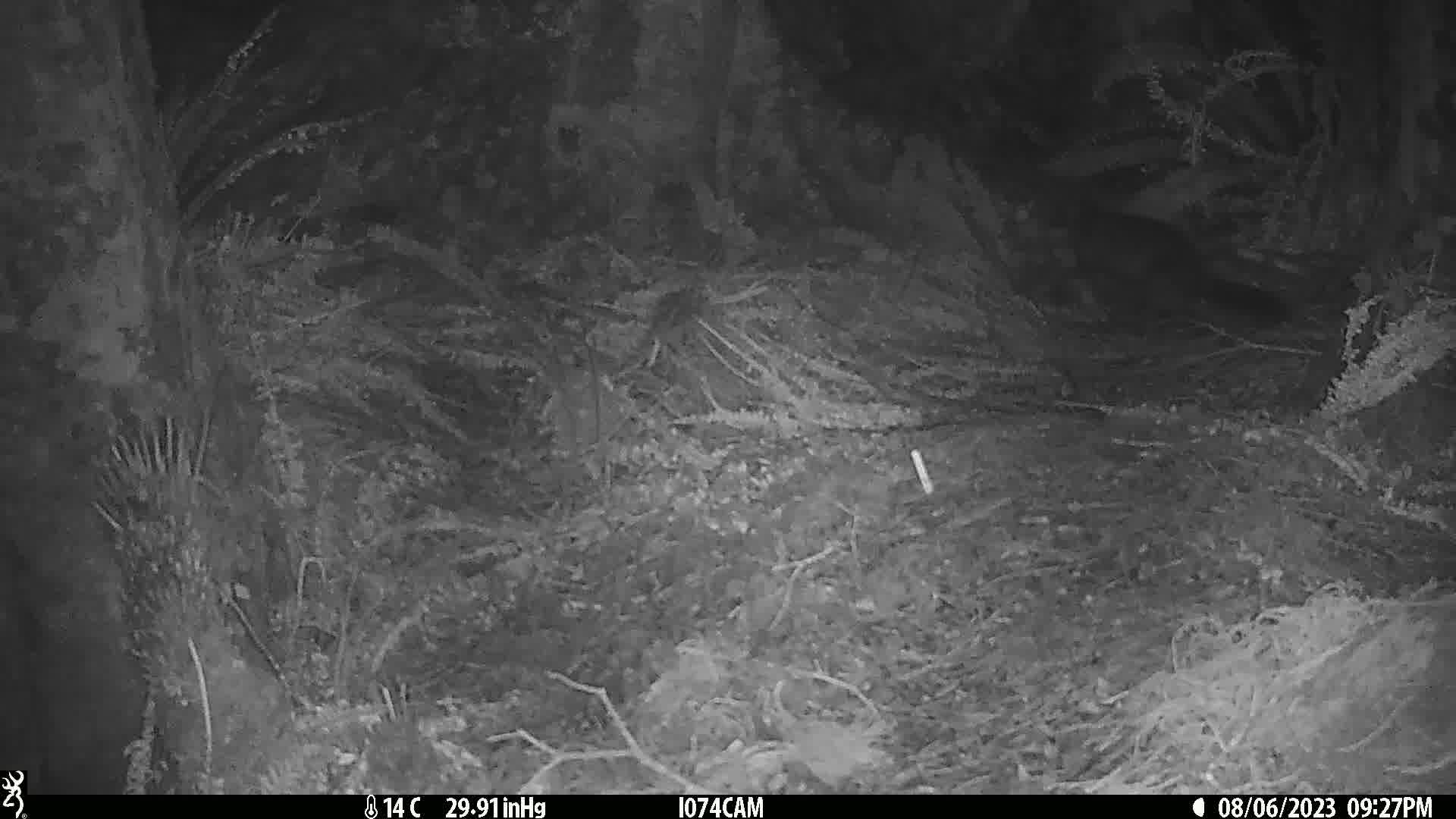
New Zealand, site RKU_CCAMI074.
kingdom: Animalia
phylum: Chordata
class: Mammalia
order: Diprotodontia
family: Phalangeridae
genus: Trichosurus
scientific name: Trichosurus vulpecula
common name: common brushtail possum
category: possum